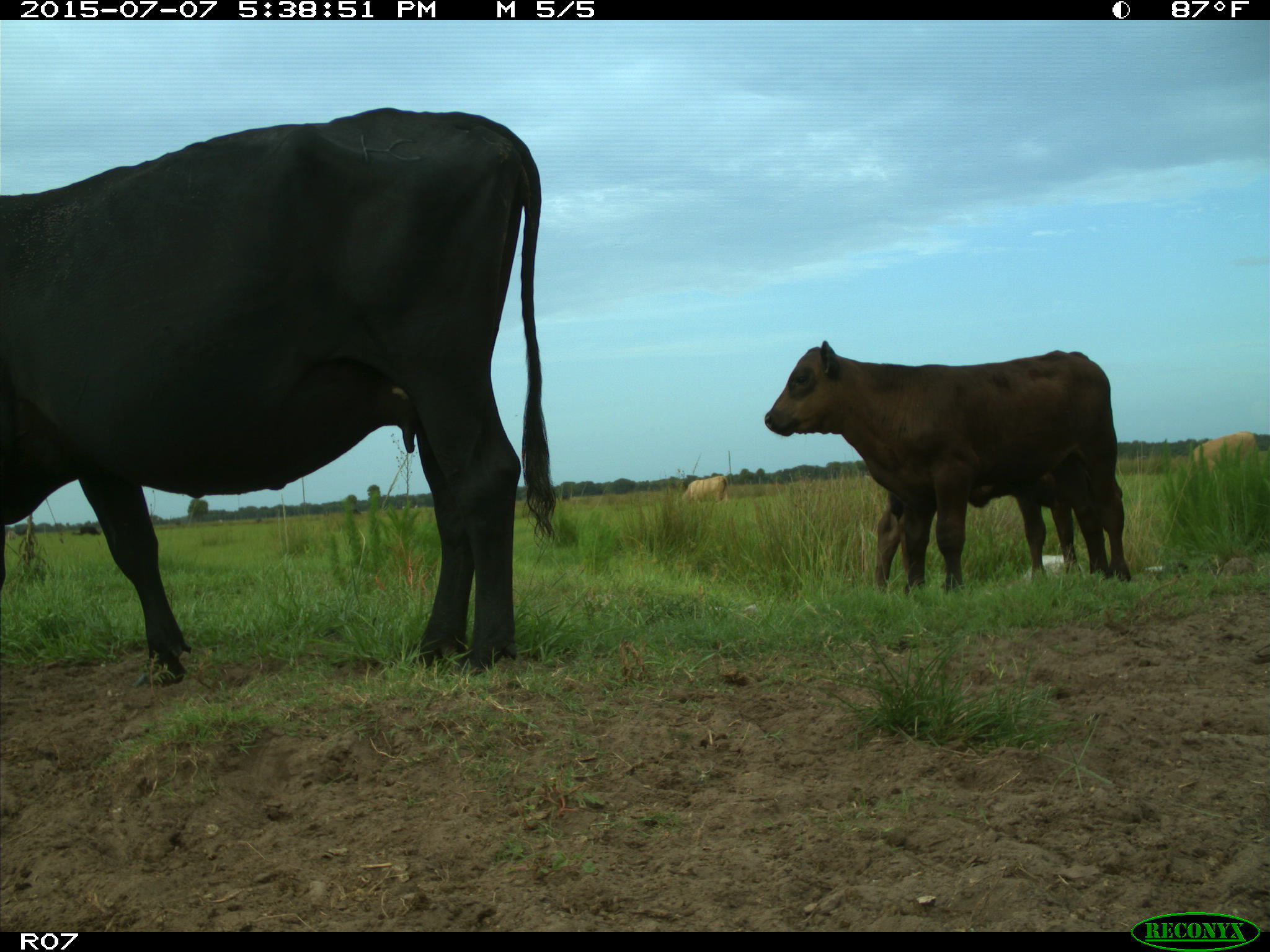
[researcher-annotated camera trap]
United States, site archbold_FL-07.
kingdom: Animalia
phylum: Chordata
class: Mammalia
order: Artiodactyla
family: Bovidae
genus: Bos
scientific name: Bos taurus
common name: domestic cow